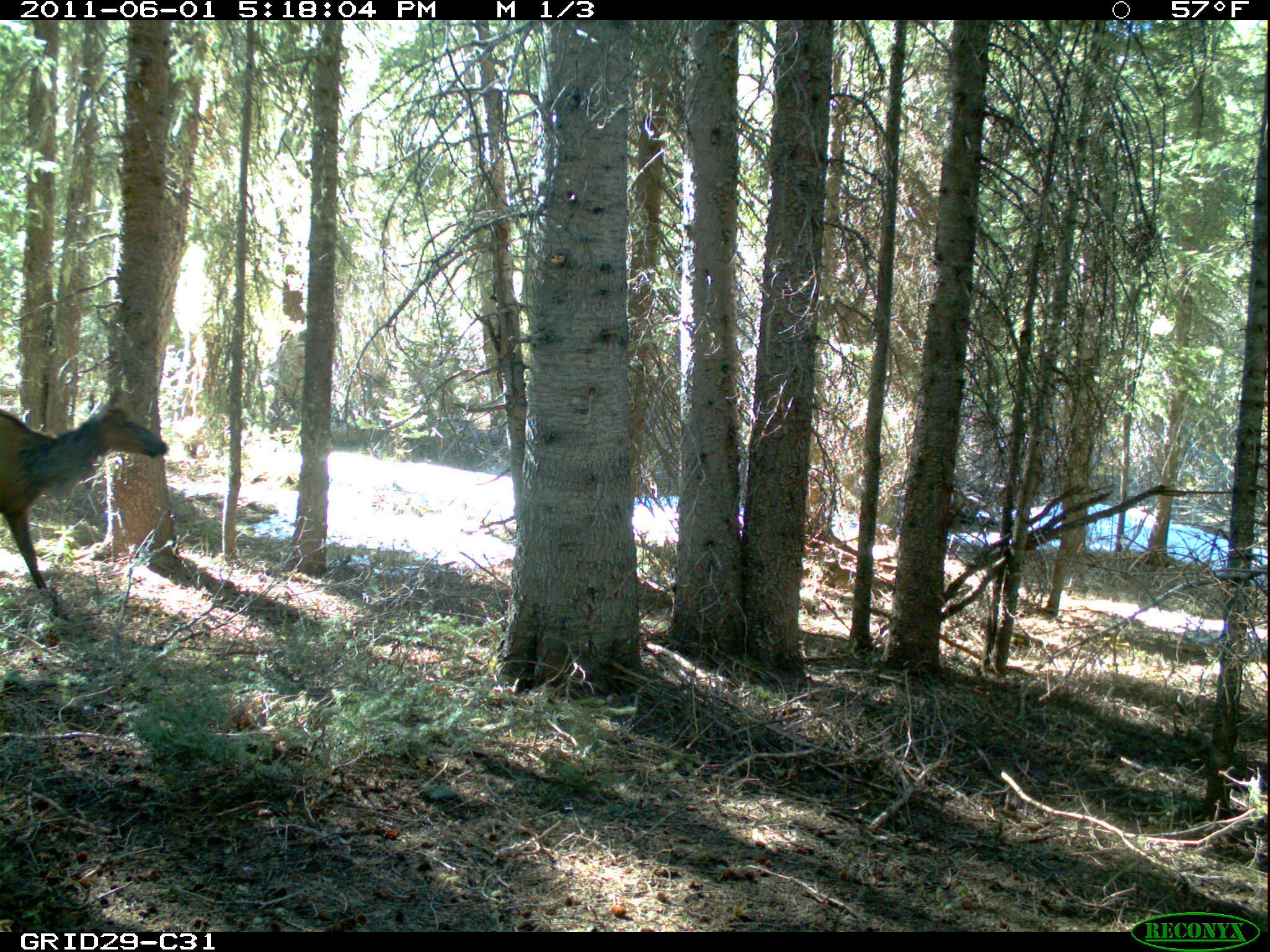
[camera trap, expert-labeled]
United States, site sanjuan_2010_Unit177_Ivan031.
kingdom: Animalia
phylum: Chordata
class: Mammalia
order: Artiodactyla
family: Cervidae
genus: Cervus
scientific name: Cervus elaphus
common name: red deer